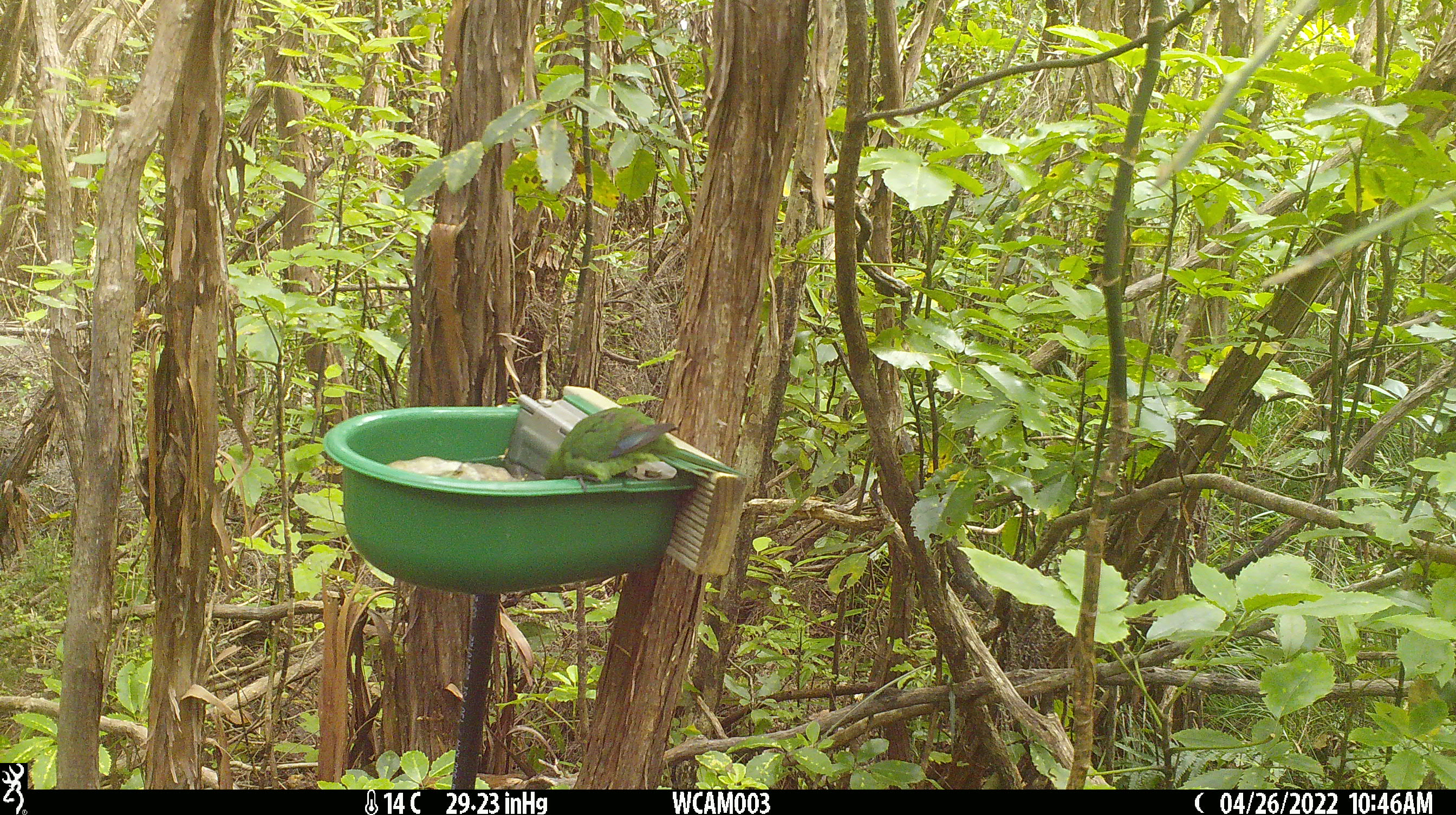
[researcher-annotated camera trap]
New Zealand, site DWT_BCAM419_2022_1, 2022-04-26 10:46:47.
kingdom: Animalia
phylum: Chordata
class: Aves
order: Psittaciformes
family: Psittaculidae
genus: Cyanoramphus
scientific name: Cyanoramphus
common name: parakeet